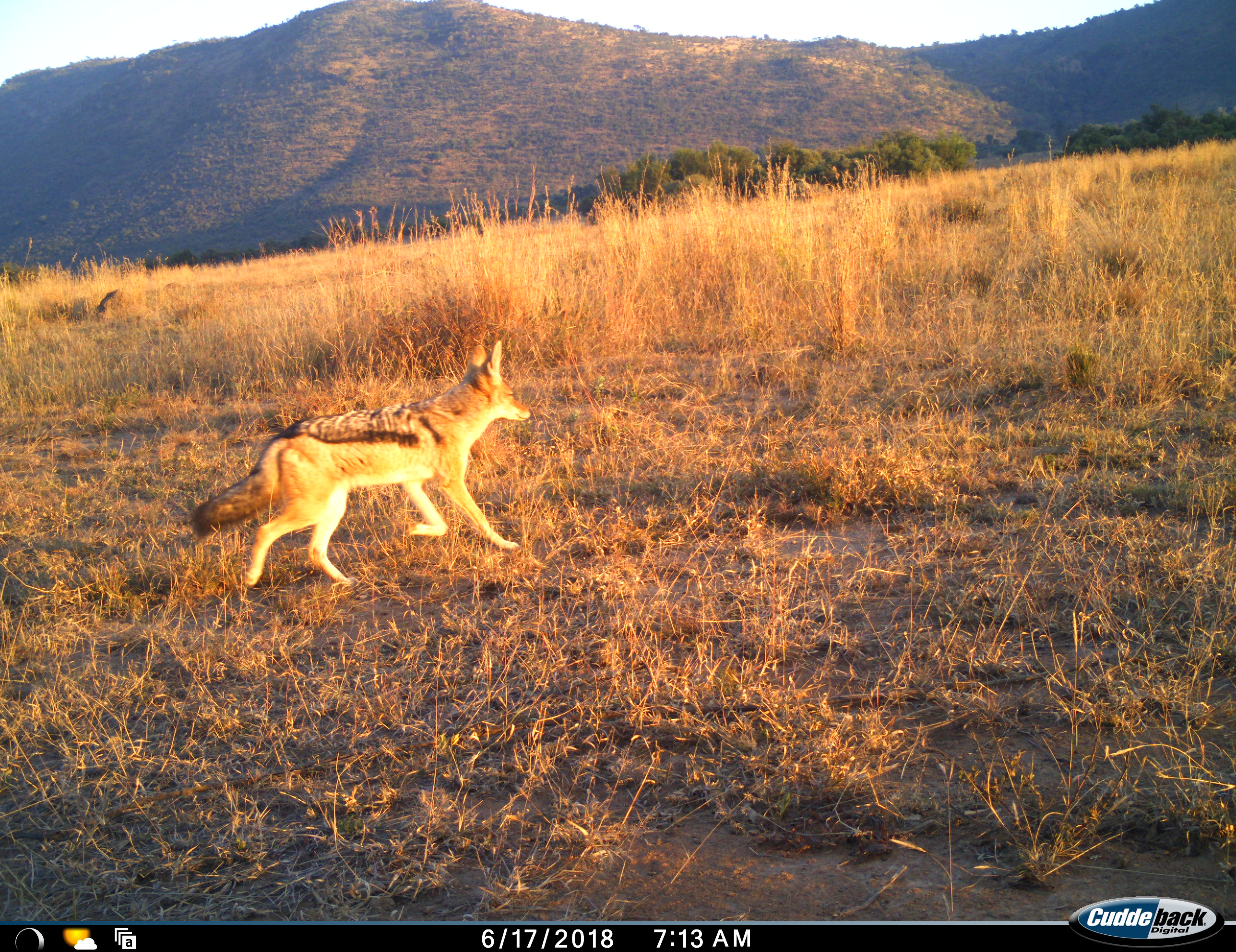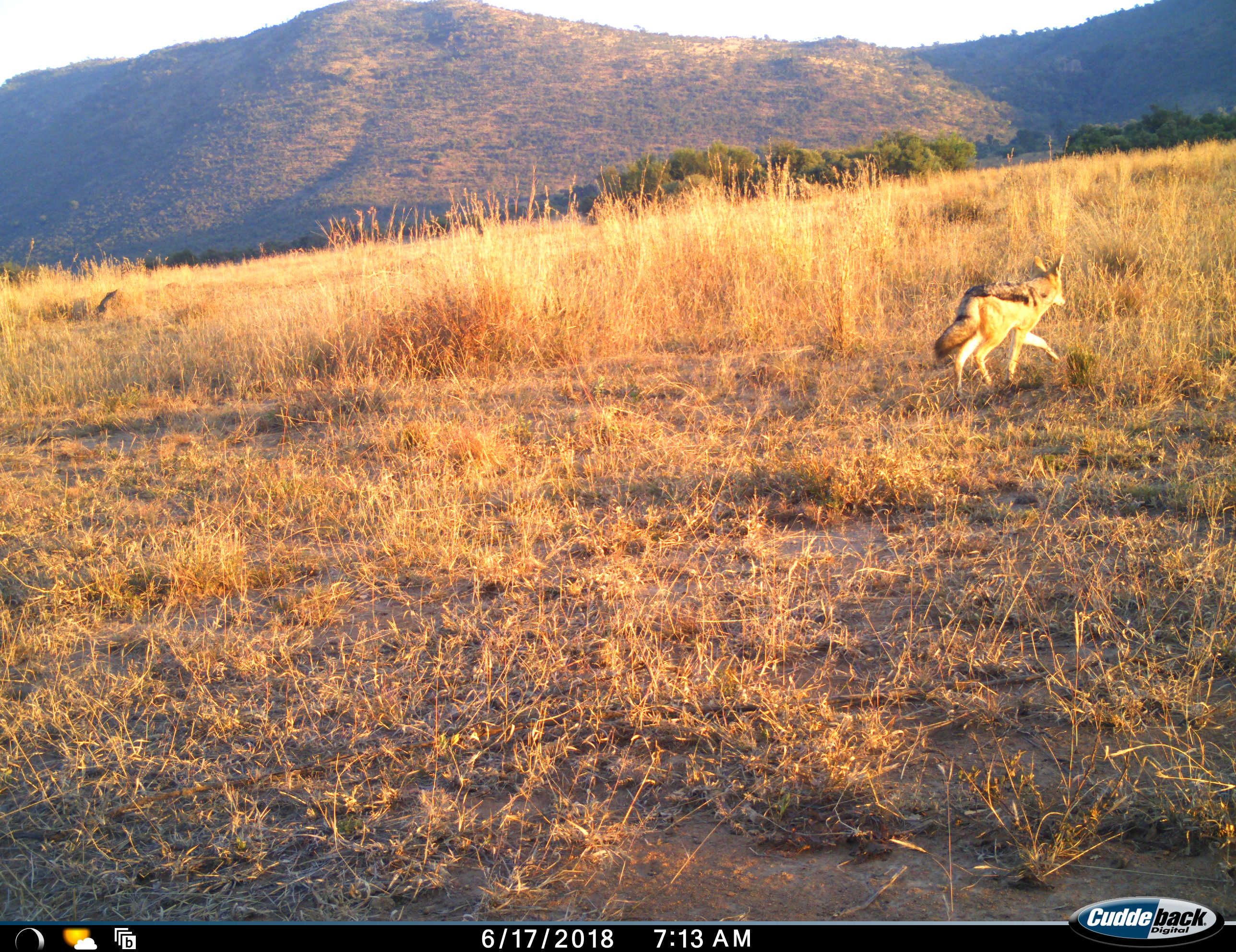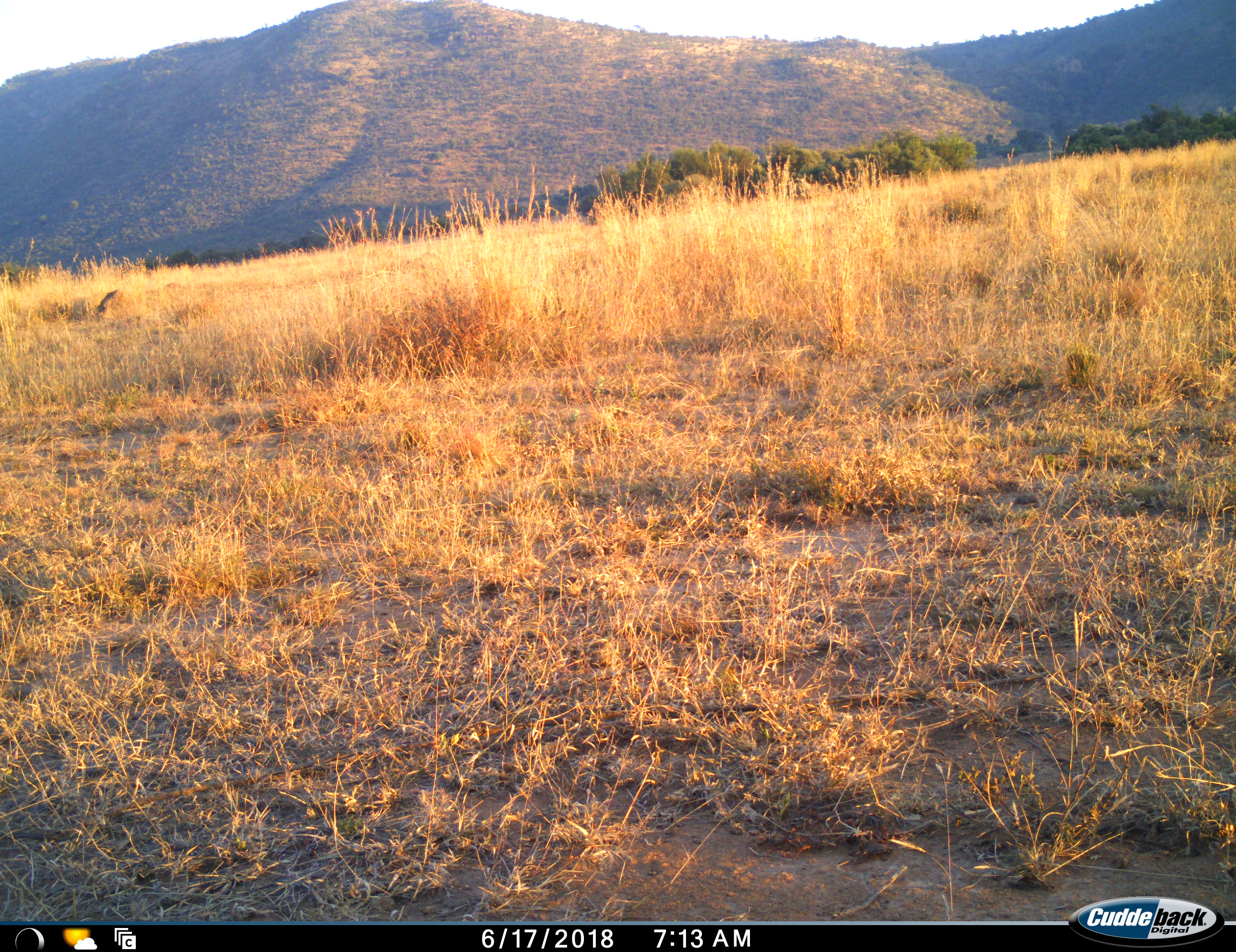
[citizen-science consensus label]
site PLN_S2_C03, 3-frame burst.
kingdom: Animalia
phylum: Chordata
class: Mammalia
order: Carnivora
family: Canidae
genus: Lupulella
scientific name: Lupulella mesomelas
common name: black-backed jackal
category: jackalblackbacked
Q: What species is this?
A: Jackalblackbacked (black-backed jackal) (Lupulella mesomelas).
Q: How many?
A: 1.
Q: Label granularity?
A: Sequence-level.